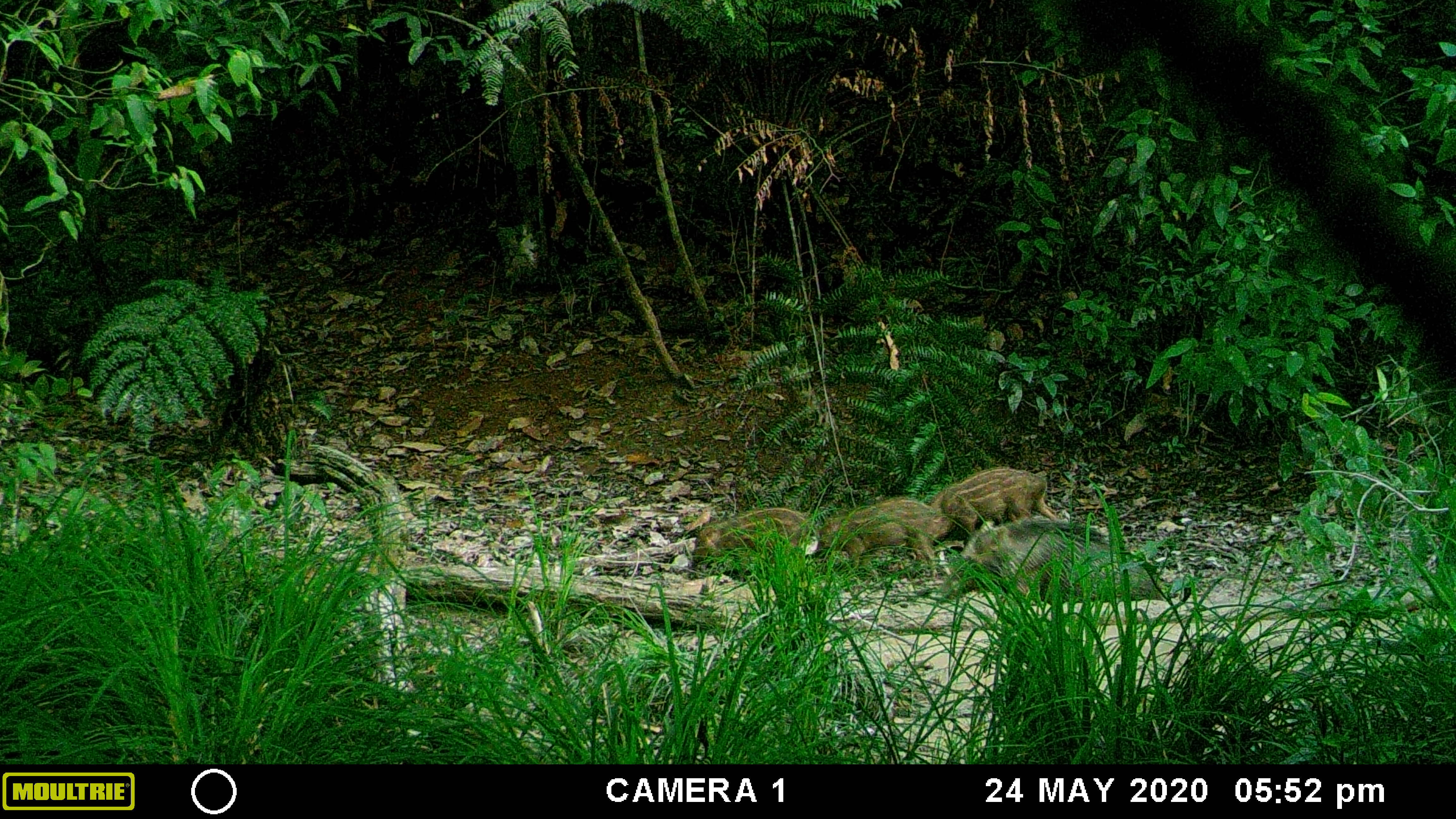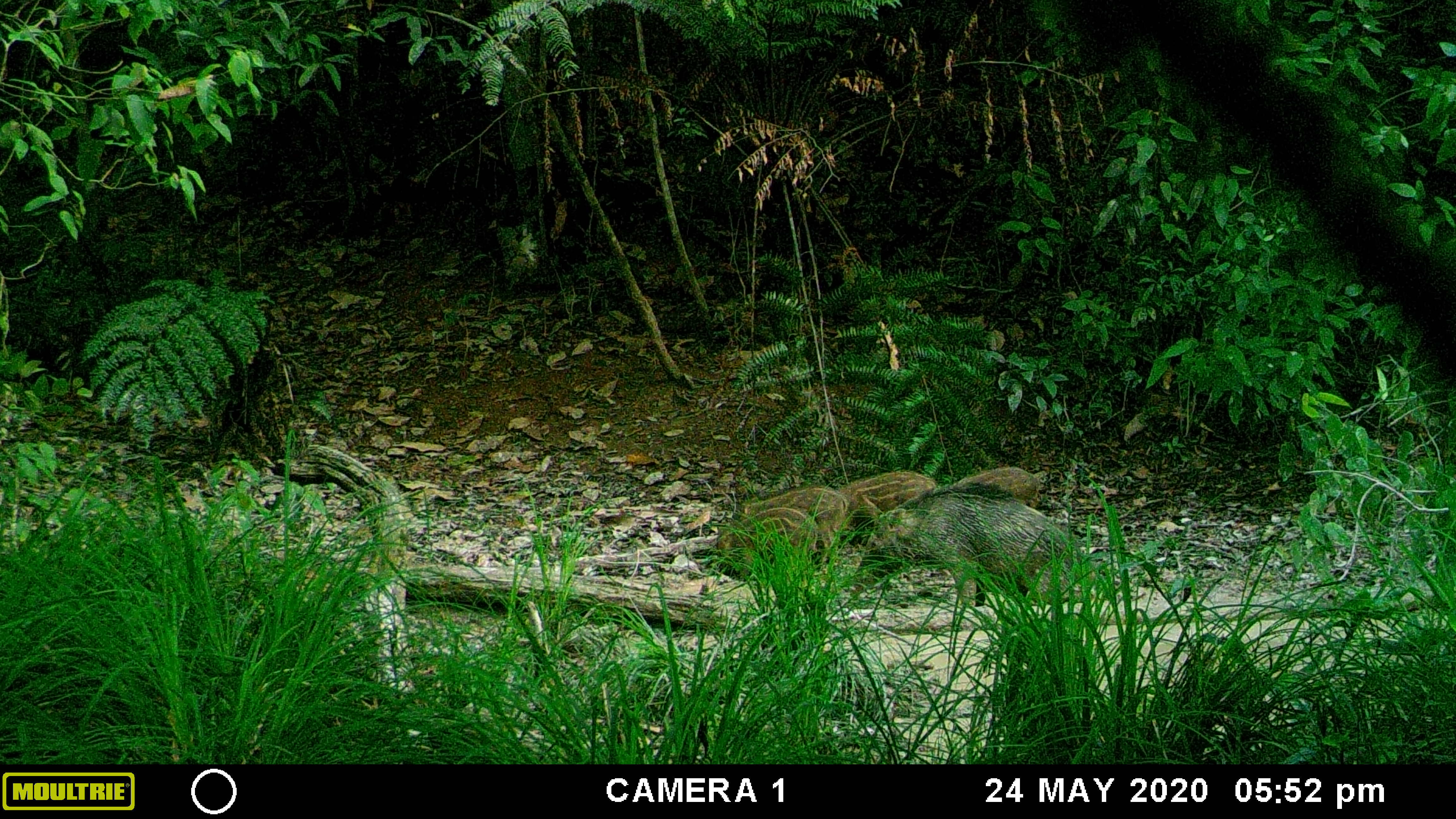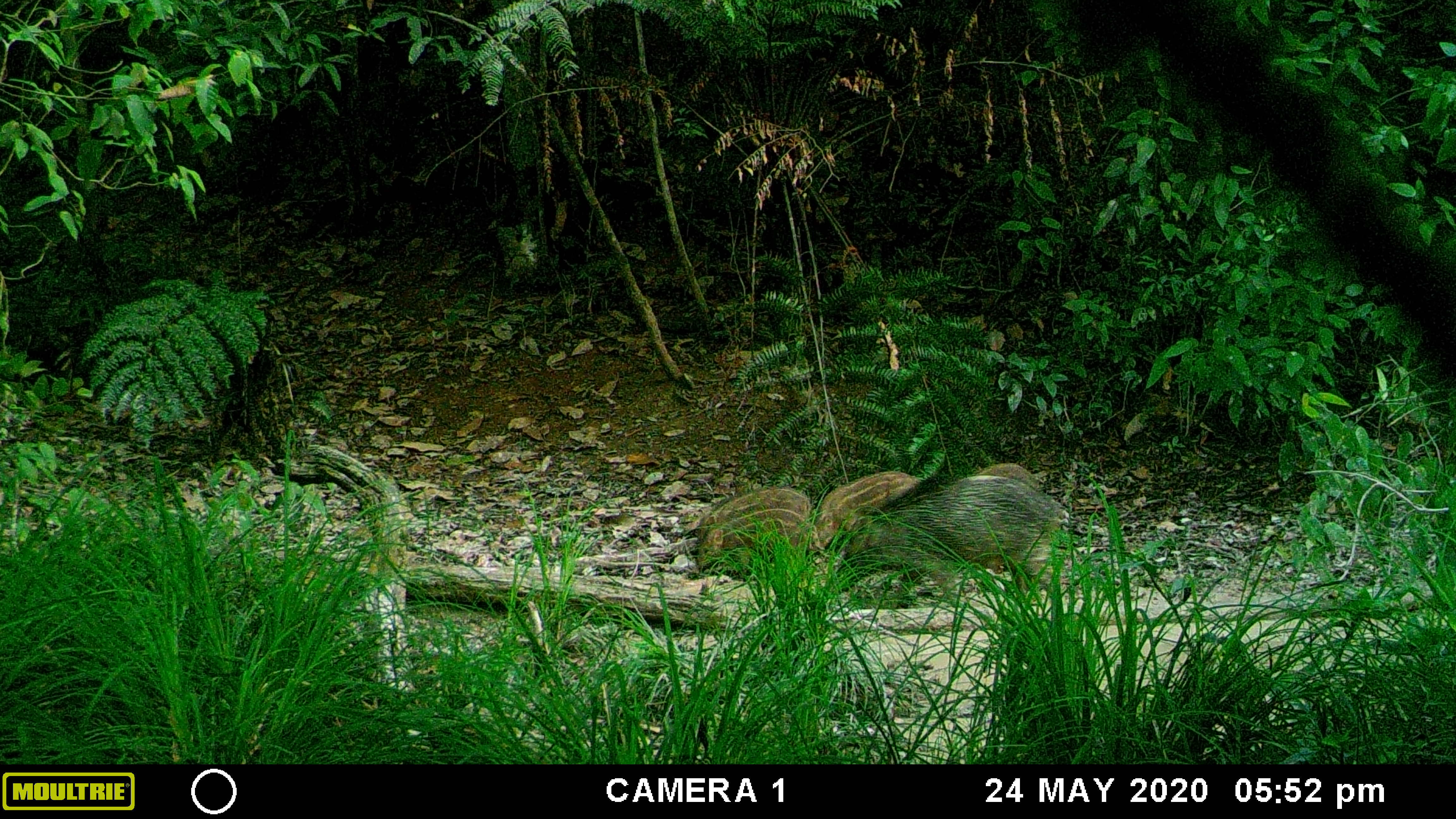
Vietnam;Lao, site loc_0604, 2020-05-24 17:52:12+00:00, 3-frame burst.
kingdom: Animalia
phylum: Chordata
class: Mammalia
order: Artiodactyla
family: Suidae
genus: Sus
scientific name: Sus scrofa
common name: eurasian wild pig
Eurasian wild pig (Sus scrofa). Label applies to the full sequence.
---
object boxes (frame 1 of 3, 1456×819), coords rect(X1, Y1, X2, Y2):
eurasian wild pig: rect(941, 519, 1165, 602); rect(816, 496, 939, 581); rect(926, 466, 1058, 543); rect(692, 507, 818, 583)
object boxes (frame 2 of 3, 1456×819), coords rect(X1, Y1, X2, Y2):
eurasian wild pig: rect(850, 479, 1080, 606); rect(730, 486, 848, 569); rect(716, 507, 818, 580); rect(839, 471, 935, 520); rect(953, 464, 1042, 505)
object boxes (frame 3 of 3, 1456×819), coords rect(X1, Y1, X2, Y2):
eurasian wild pig: rect(828, 472, 1070, 608); rect(695, 508, 825, 577); rect(812, 471, 918, 552); rect(700, 487, 814, 550); rect(977, 463, 1046, 489)